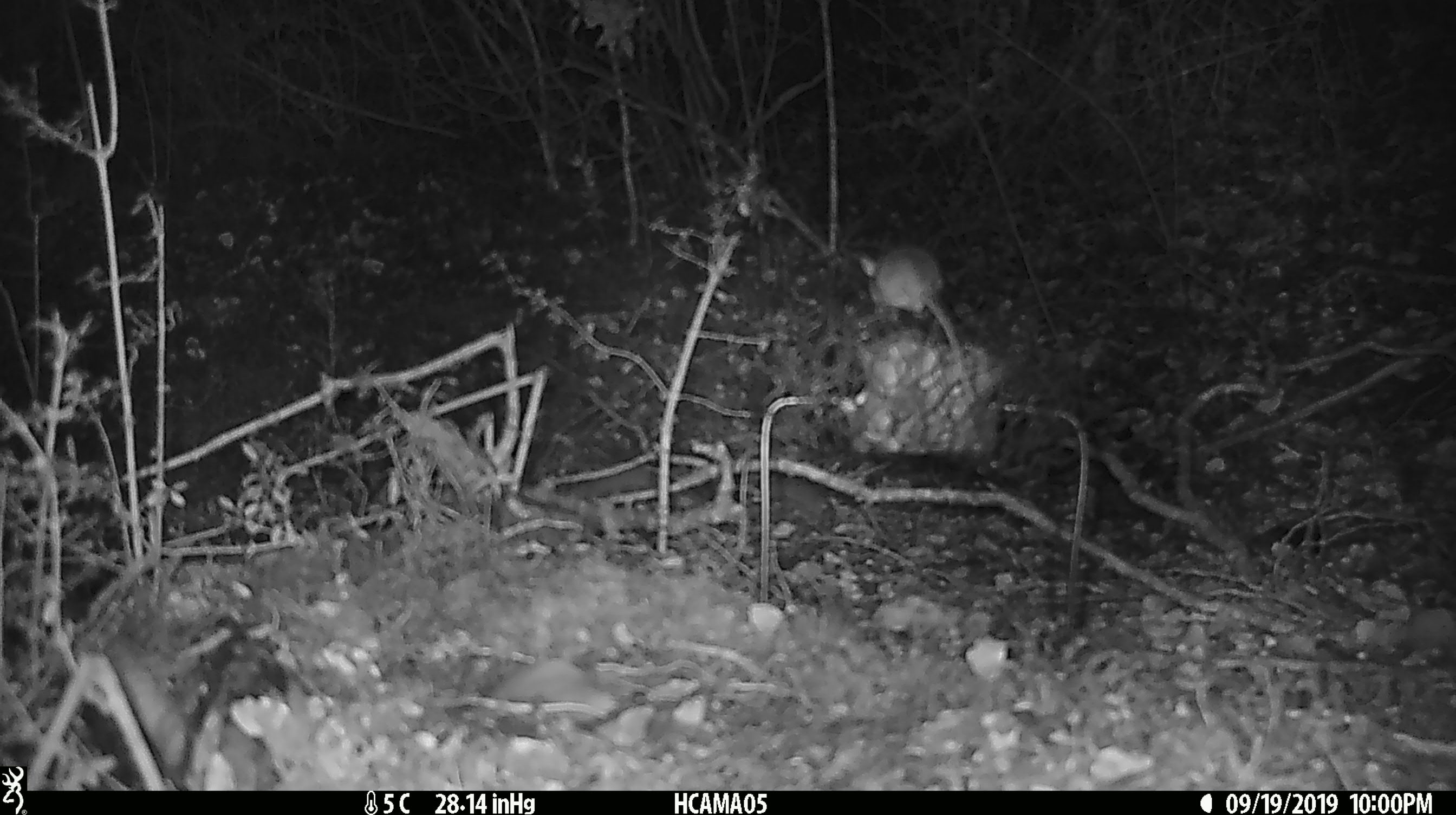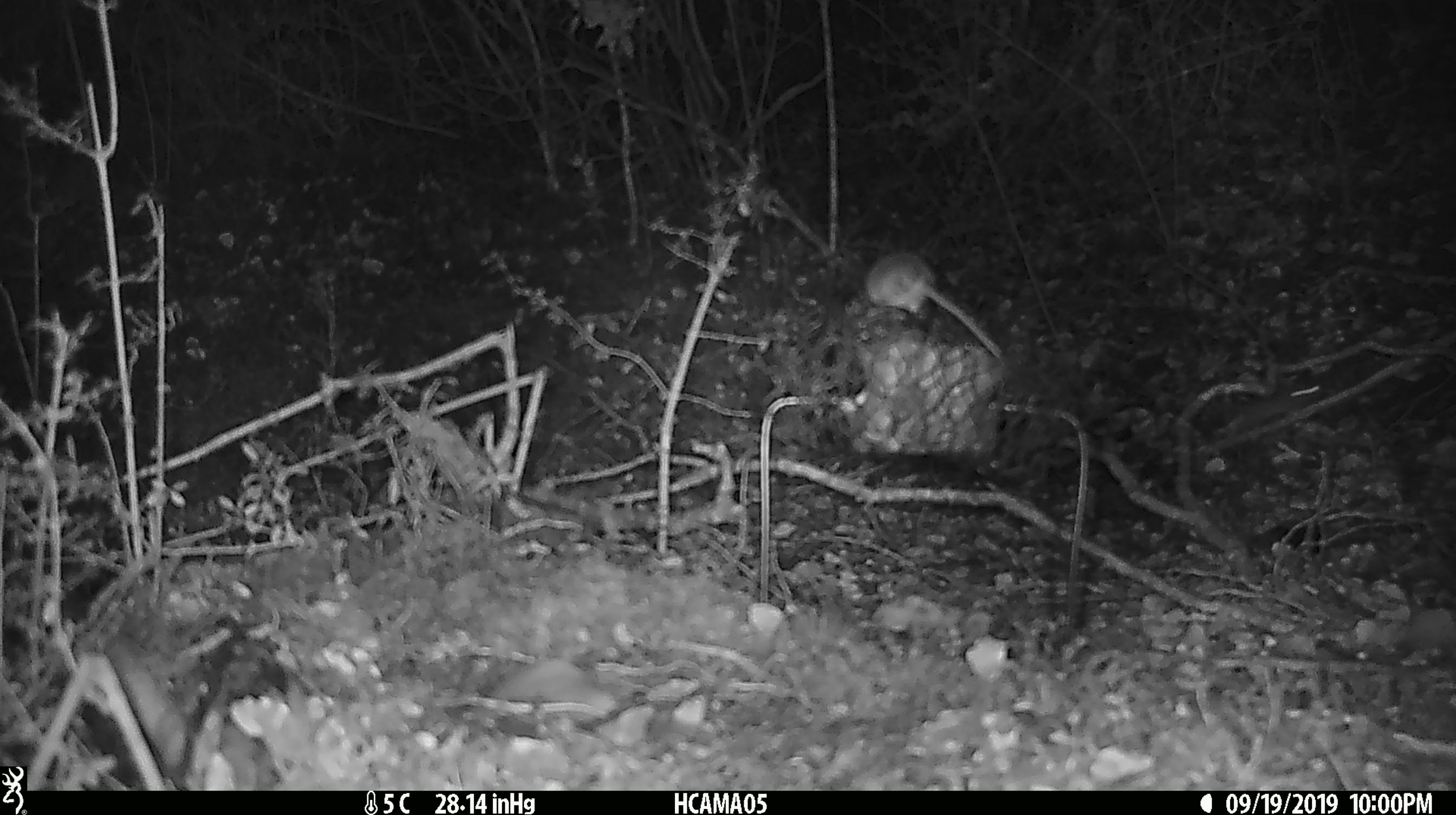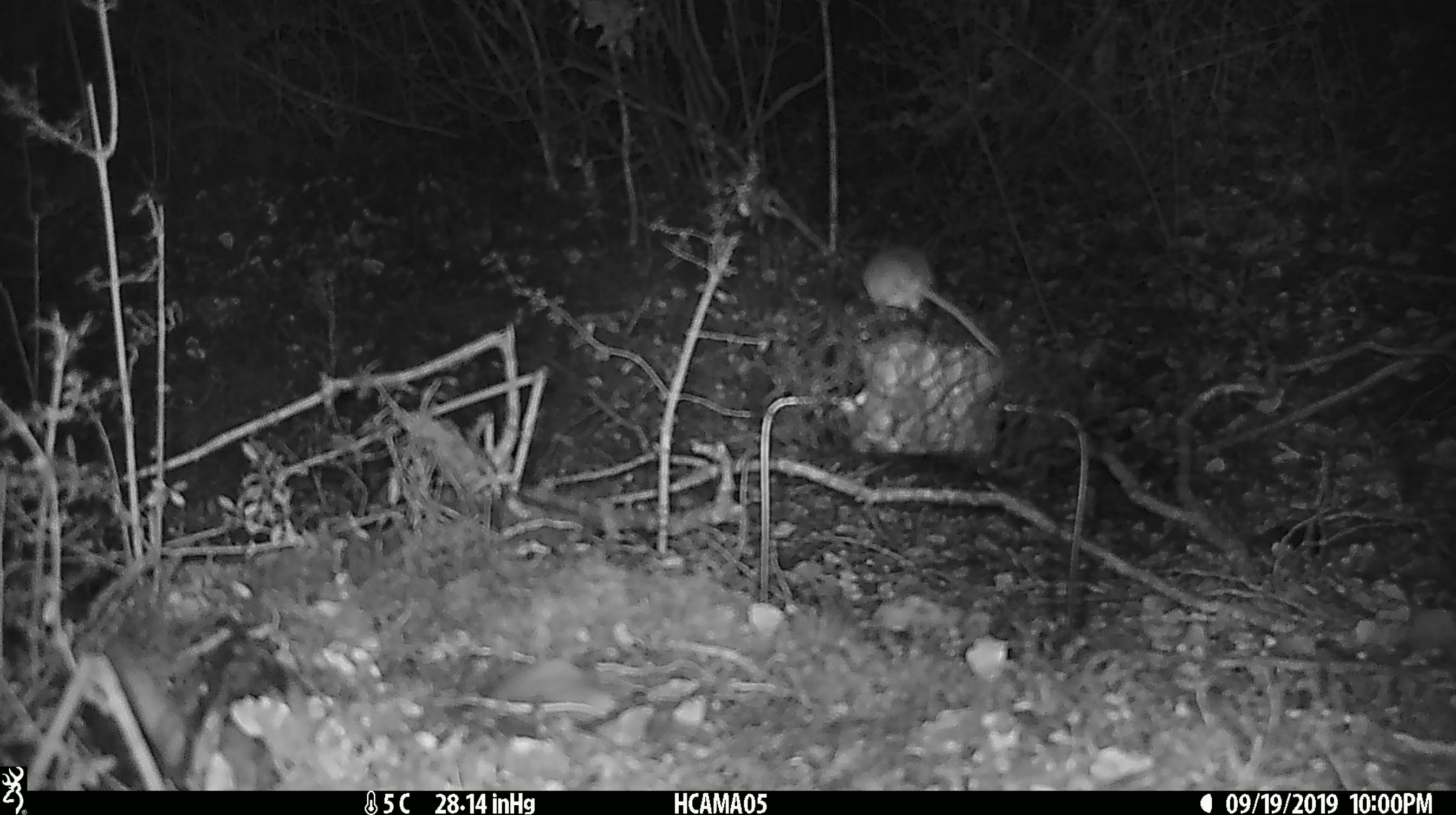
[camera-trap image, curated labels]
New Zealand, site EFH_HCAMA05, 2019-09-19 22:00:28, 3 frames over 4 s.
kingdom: Animalia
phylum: Chordata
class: Mammalia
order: Rodentia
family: Muridae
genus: Mus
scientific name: Mus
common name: mouse